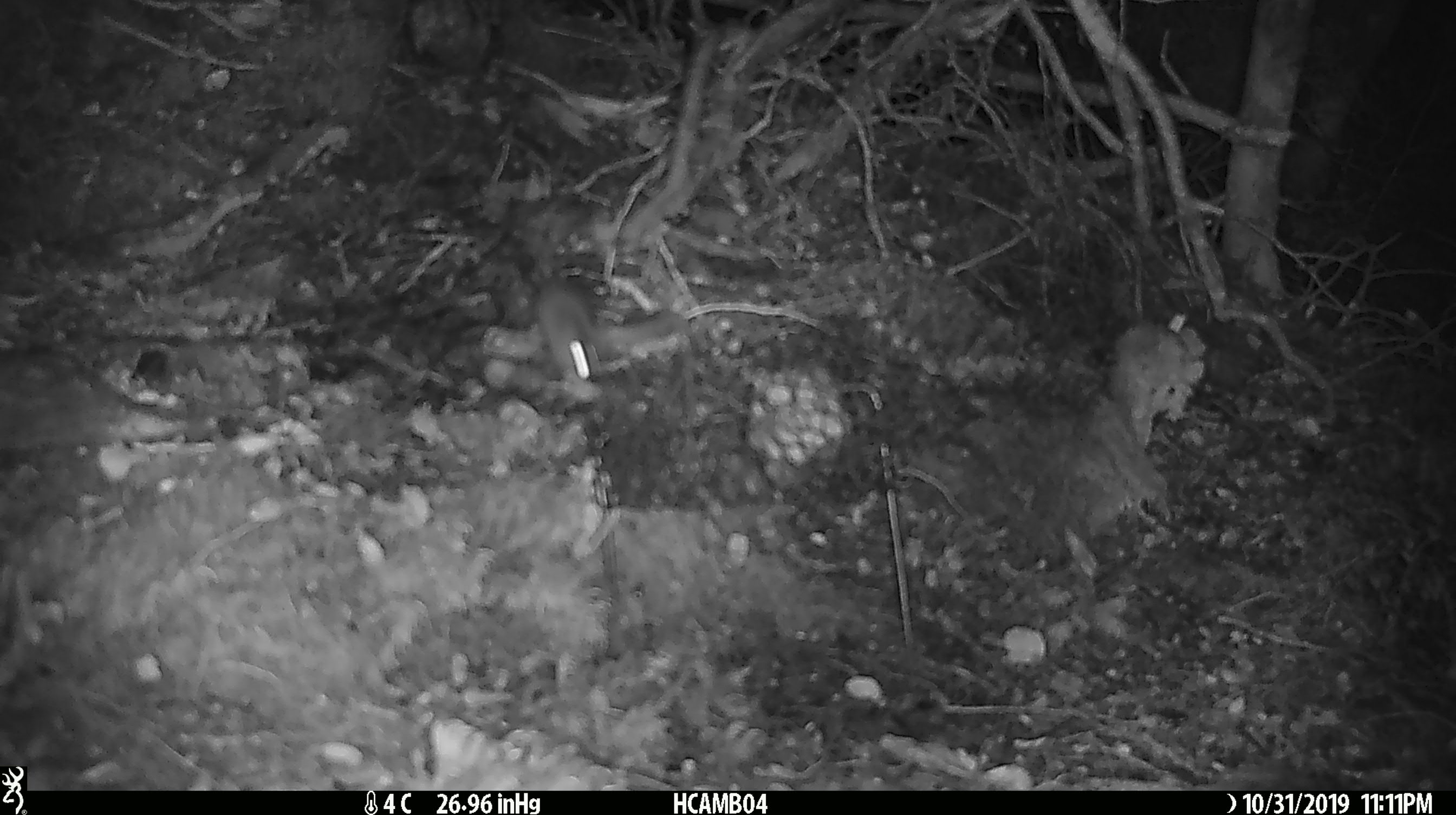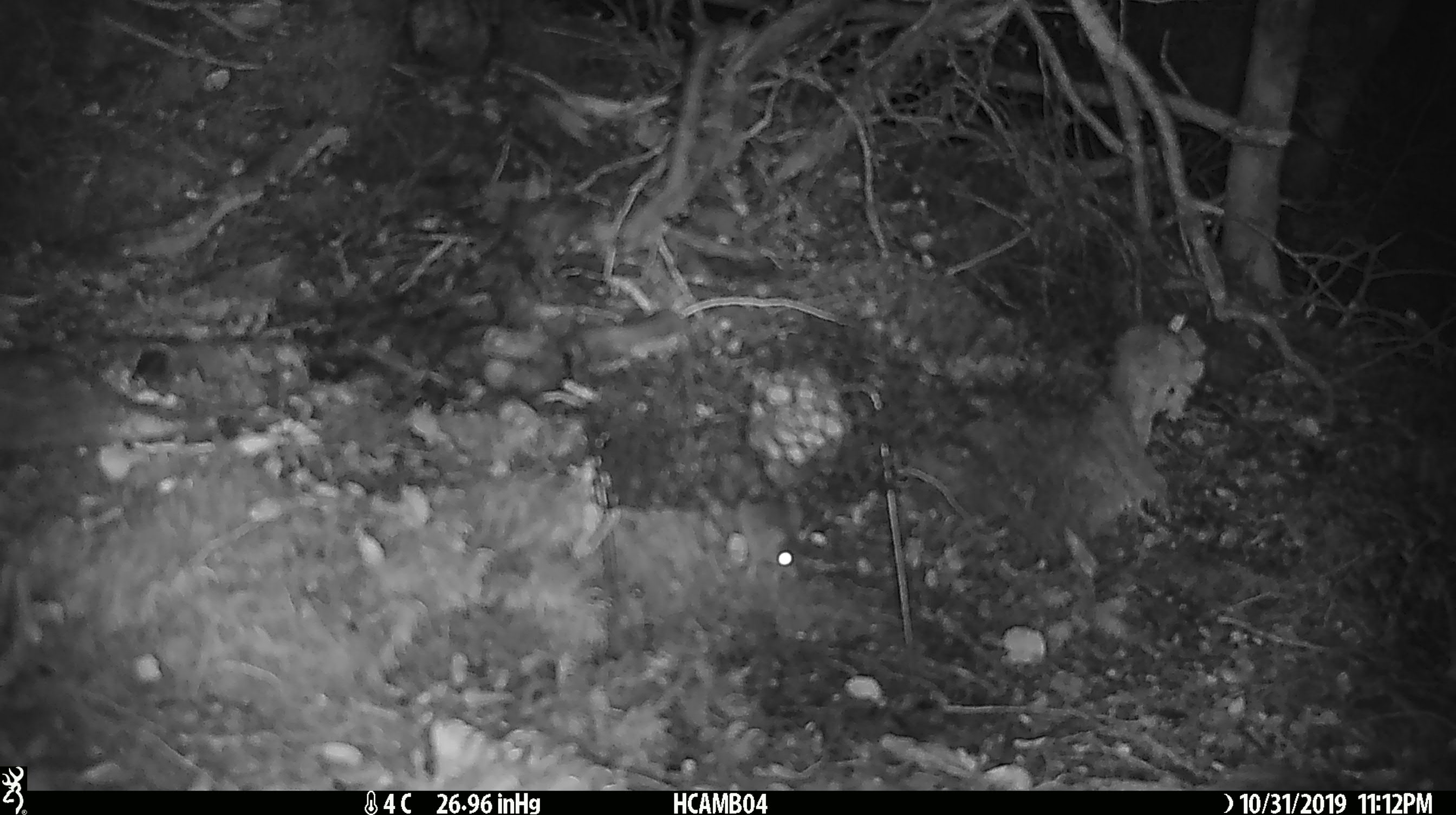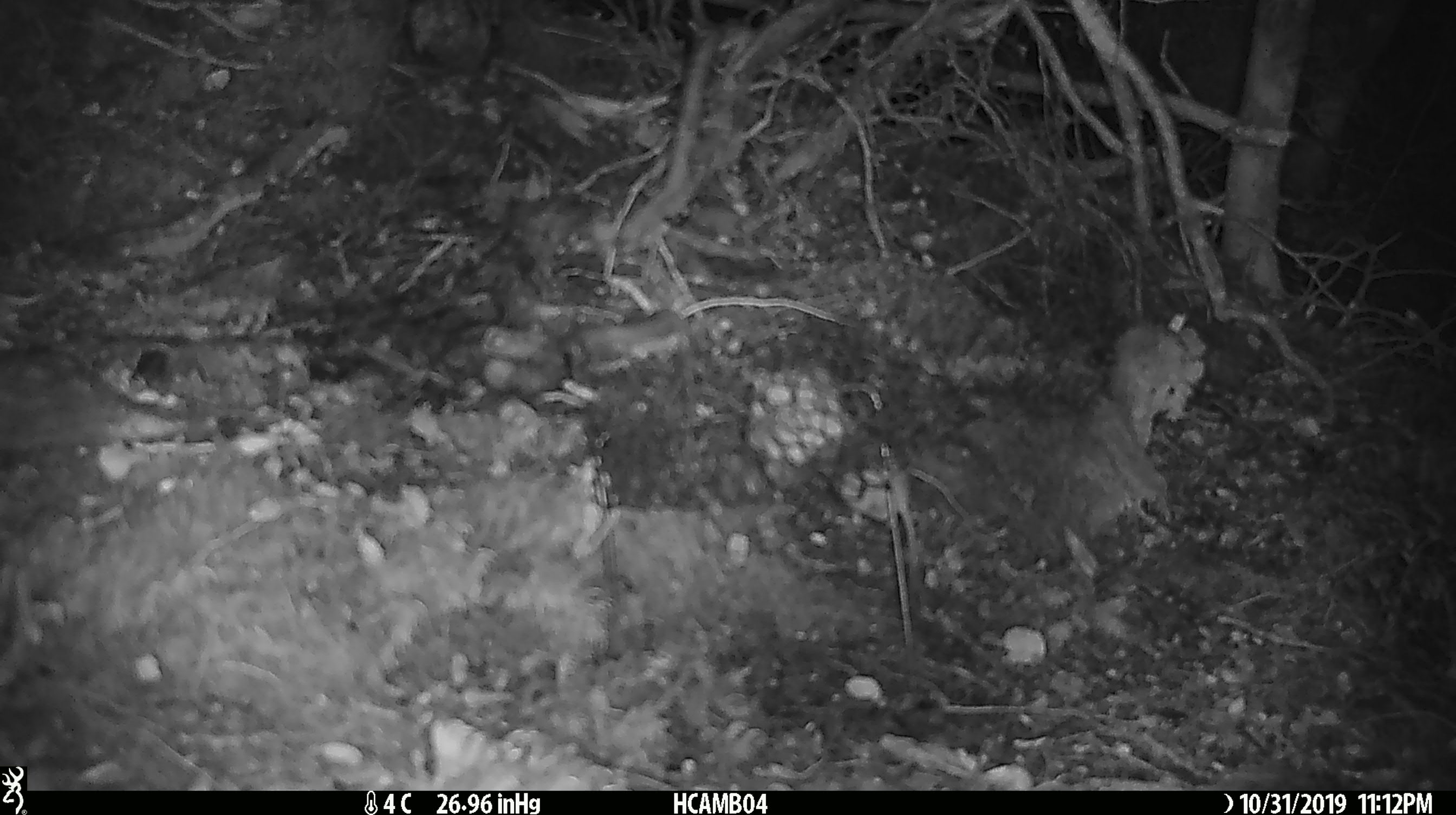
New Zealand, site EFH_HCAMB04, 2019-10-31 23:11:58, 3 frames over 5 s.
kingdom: Animalia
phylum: Chordata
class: Mammalia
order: Rodentia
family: Muridae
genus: Mus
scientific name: Mus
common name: mouse